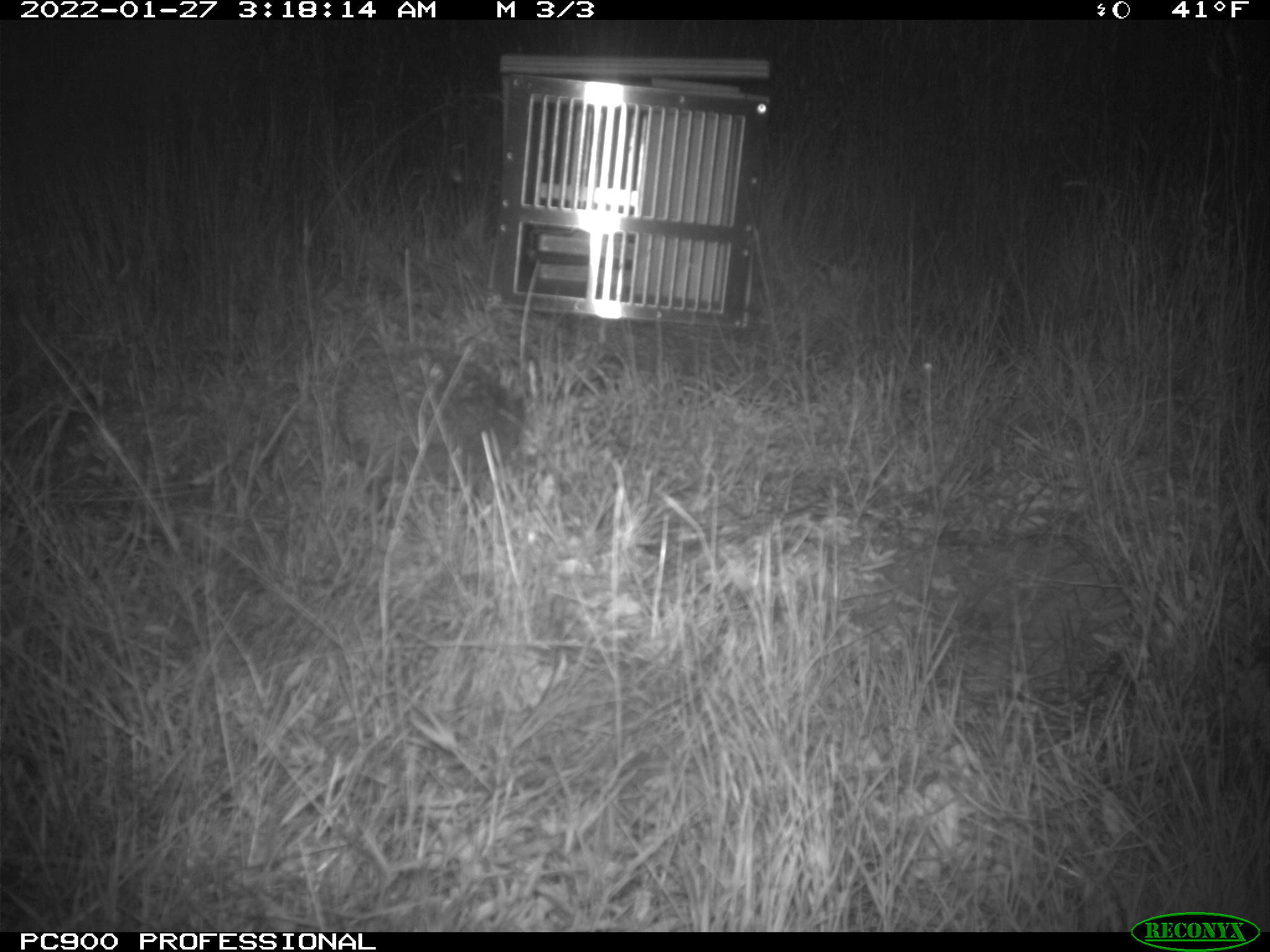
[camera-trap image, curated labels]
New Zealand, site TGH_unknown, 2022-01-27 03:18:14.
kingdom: Animalia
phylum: Chordata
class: Mammalia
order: Eulipotyphla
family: Erinaceidae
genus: Erinaceus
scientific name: Erinaceus europaeus europaeus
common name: european hedgehog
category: hedgehog